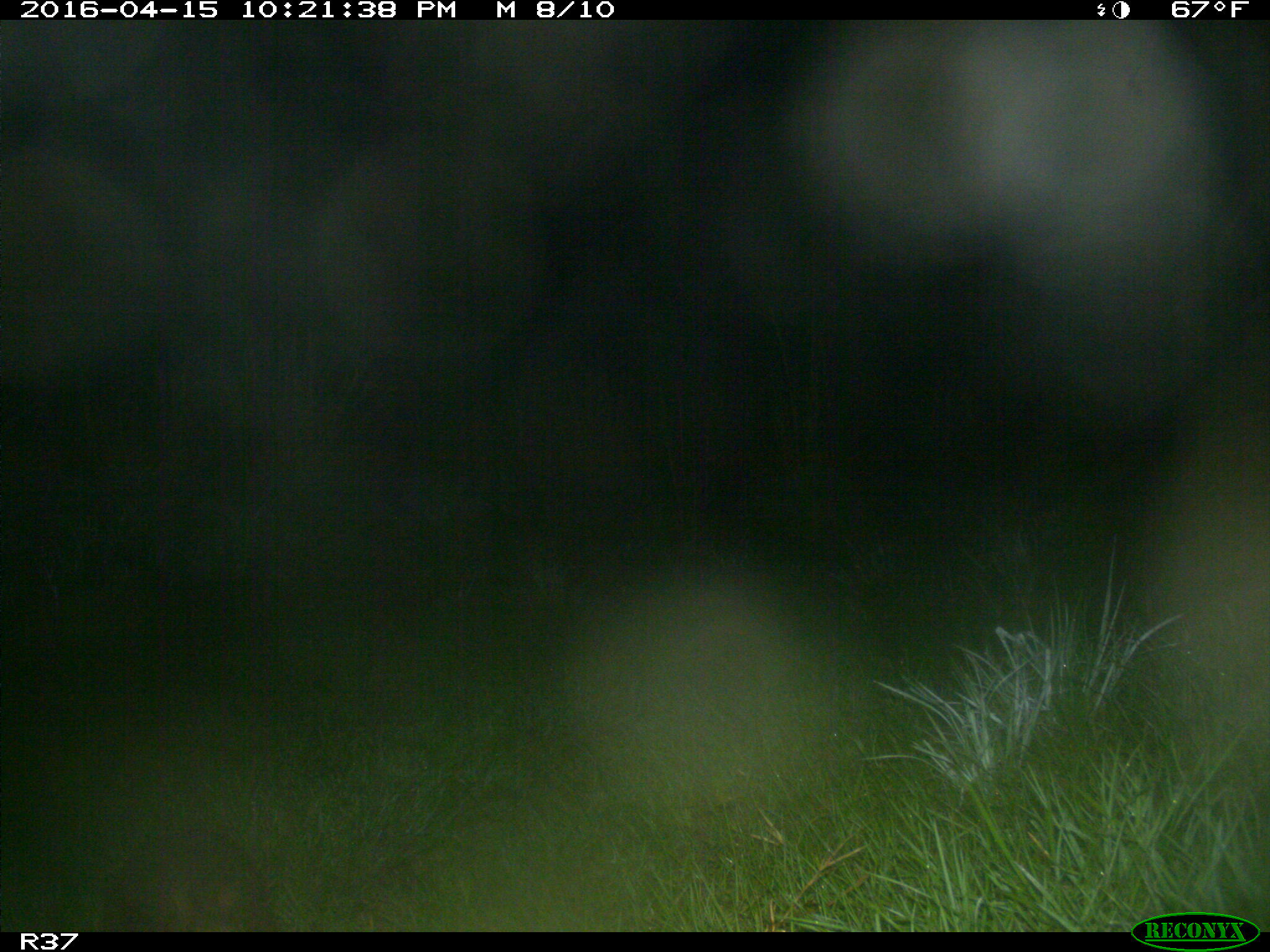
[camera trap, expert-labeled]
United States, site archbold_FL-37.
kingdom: Animalia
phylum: Chordata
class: Mammalia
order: Cingulata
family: Dasypodidae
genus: Dasypus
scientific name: Dasypus novemcinctus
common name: nine-banded armadillo